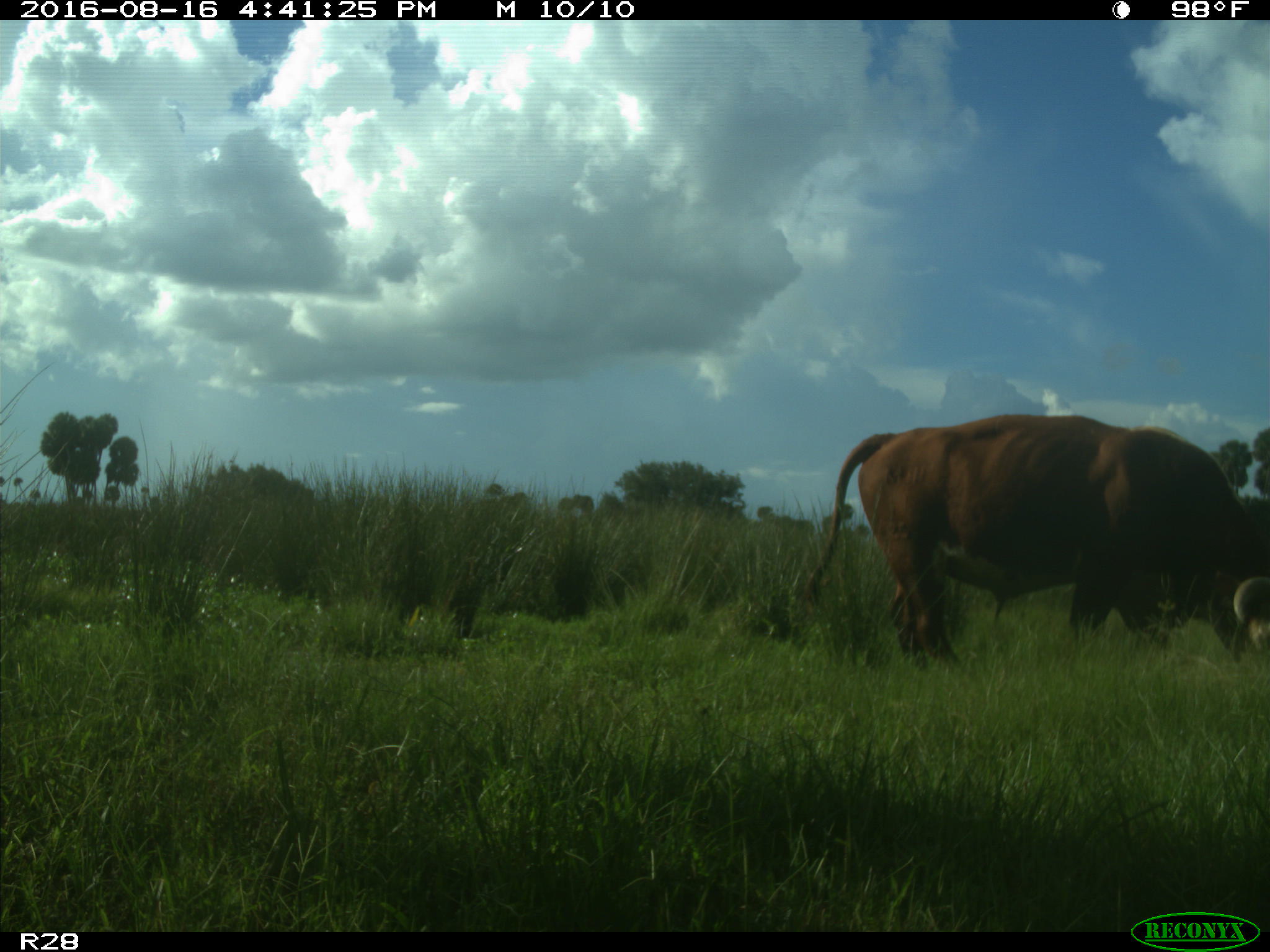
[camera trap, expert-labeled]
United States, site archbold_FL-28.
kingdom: Animalia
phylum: Chordata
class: Mammalia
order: Artiodactyla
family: Bovidae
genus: Bos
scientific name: Bos taurus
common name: domestic cow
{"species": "Bos taurus (domestic cow)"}